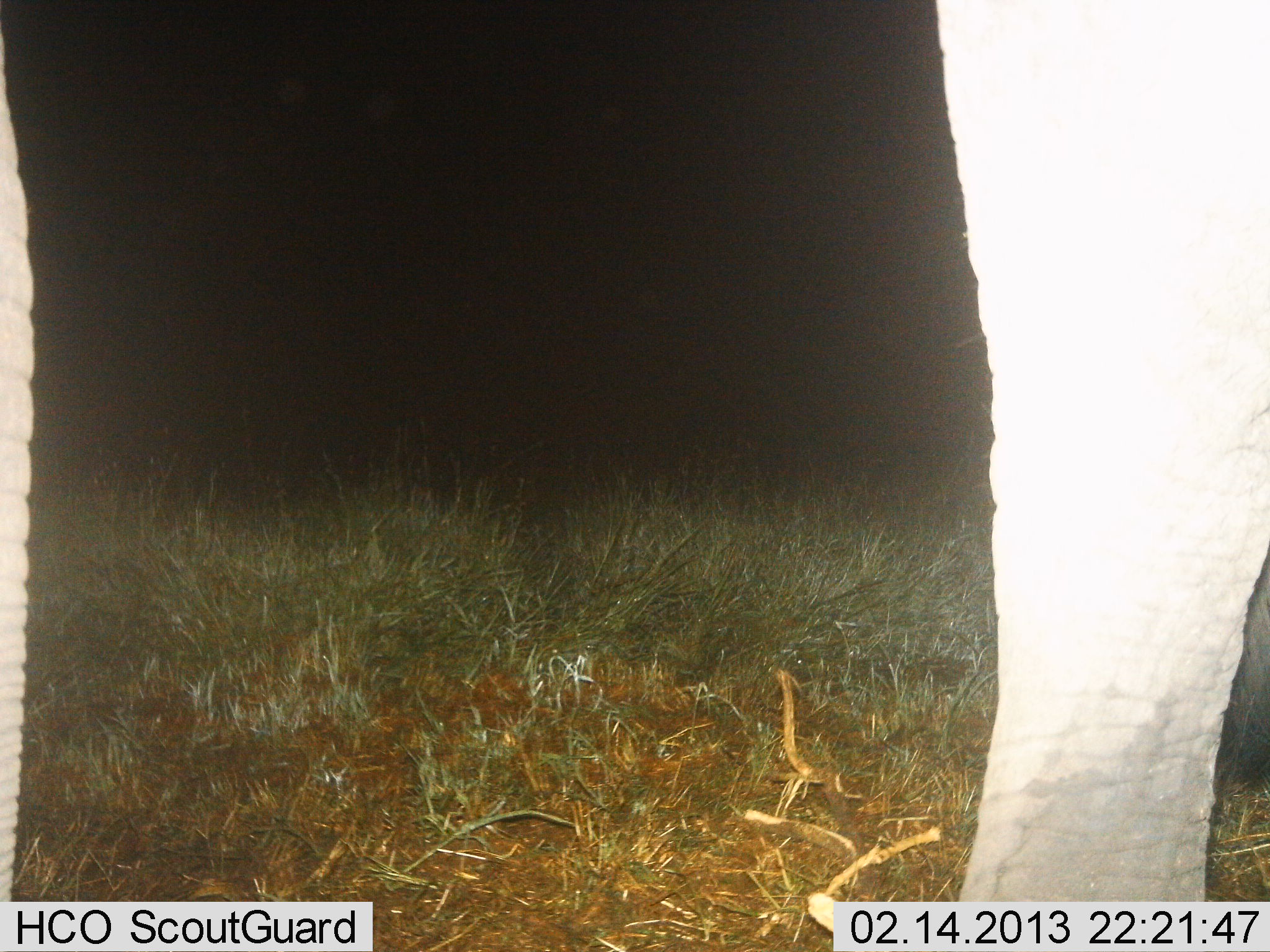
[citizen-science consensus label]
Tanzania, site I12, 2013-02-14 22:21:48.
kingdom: Animalia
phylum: Chordata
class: Mammalia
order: Proboscidea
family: Elephantidae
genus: Loxodonta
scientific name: Loxodonta africana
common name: african bush elephant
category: elephant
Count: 1.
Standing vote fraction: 91%.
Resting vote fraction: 0%.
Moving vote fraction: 12%.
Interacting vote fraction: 0%.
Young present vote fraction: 0%.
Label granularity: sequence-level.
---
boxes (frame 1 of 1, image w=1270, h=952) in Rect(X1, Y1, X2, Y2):
animal: Rect(929, 1, 1270, 901); Rect(0, 33, 44, 901)